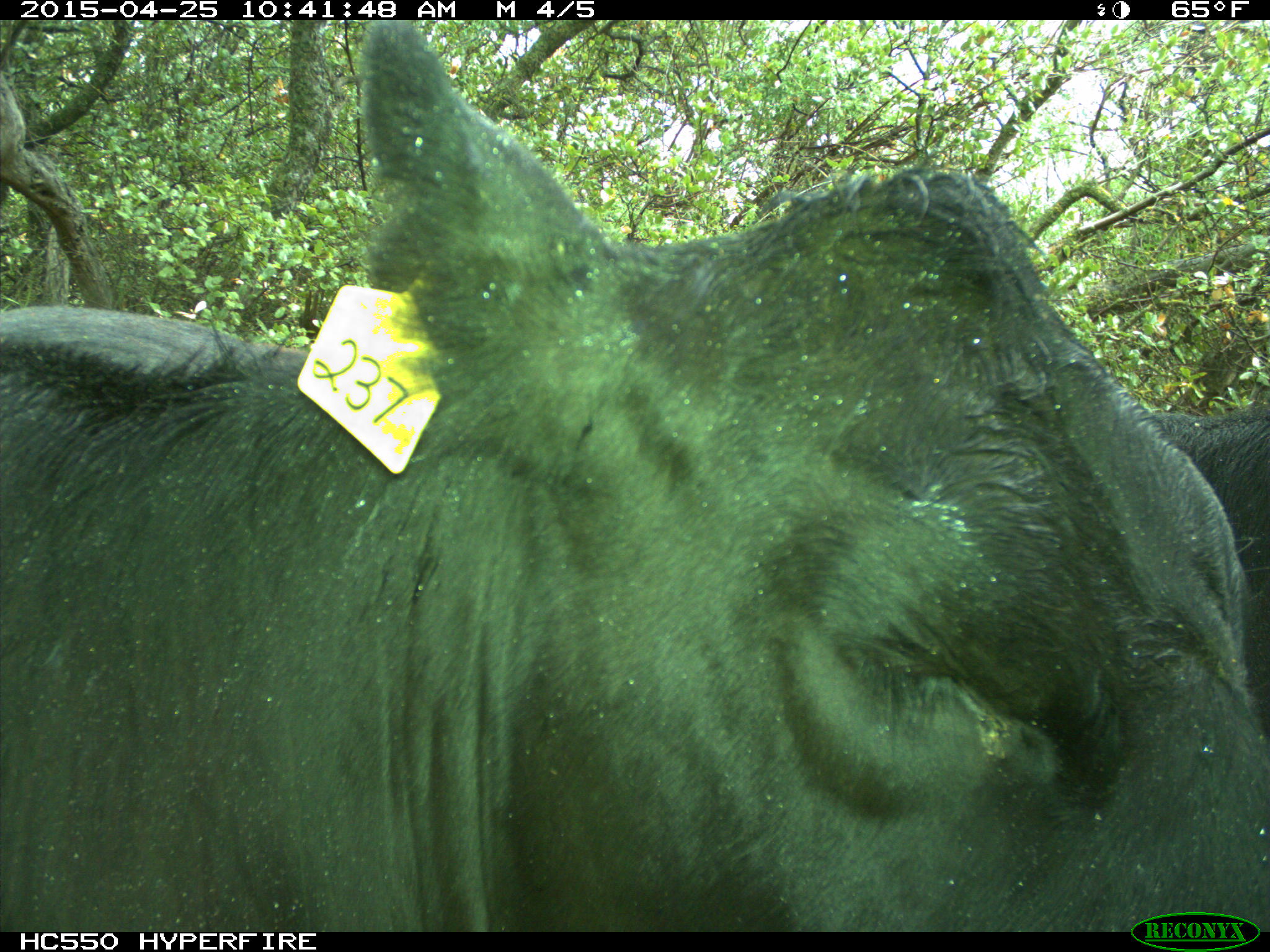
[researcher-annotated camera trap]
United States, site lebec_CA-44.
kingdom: Animalia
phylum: Chordata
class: Mammalia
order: Artiodactyla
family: Suidae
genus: Sus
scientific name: Sus scrofa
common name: wild boar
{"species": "Sus scrofa (wild boar)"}